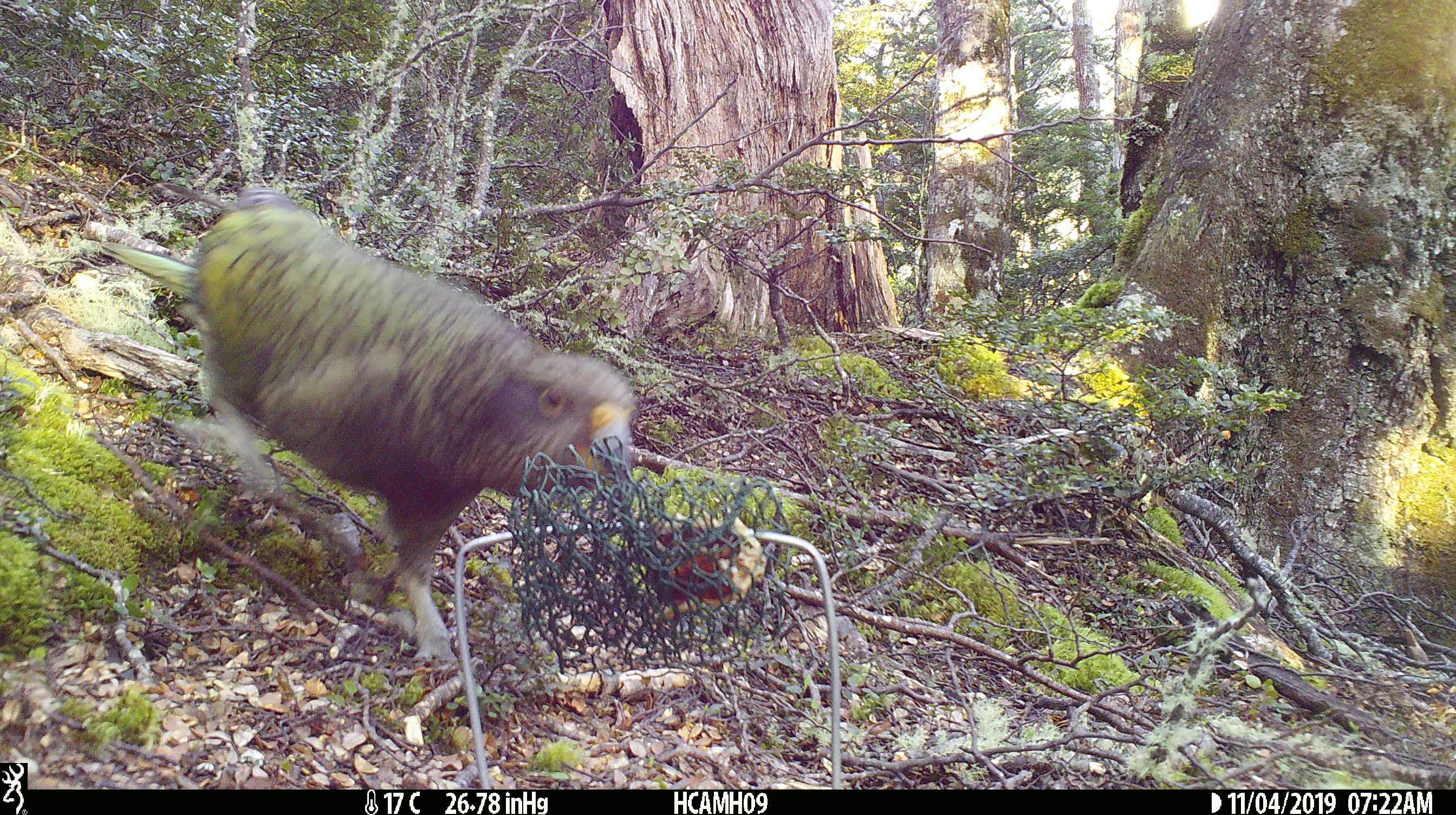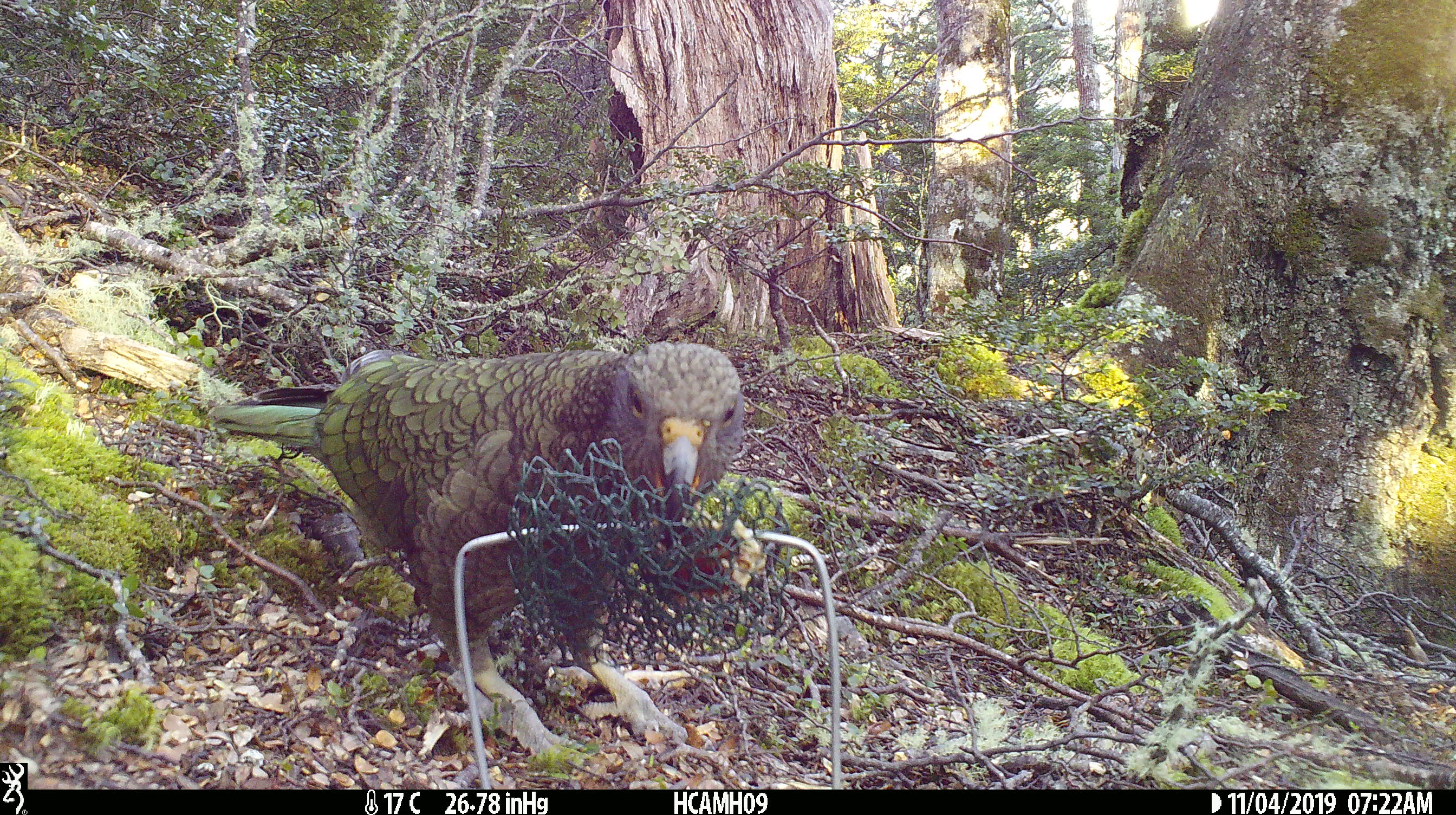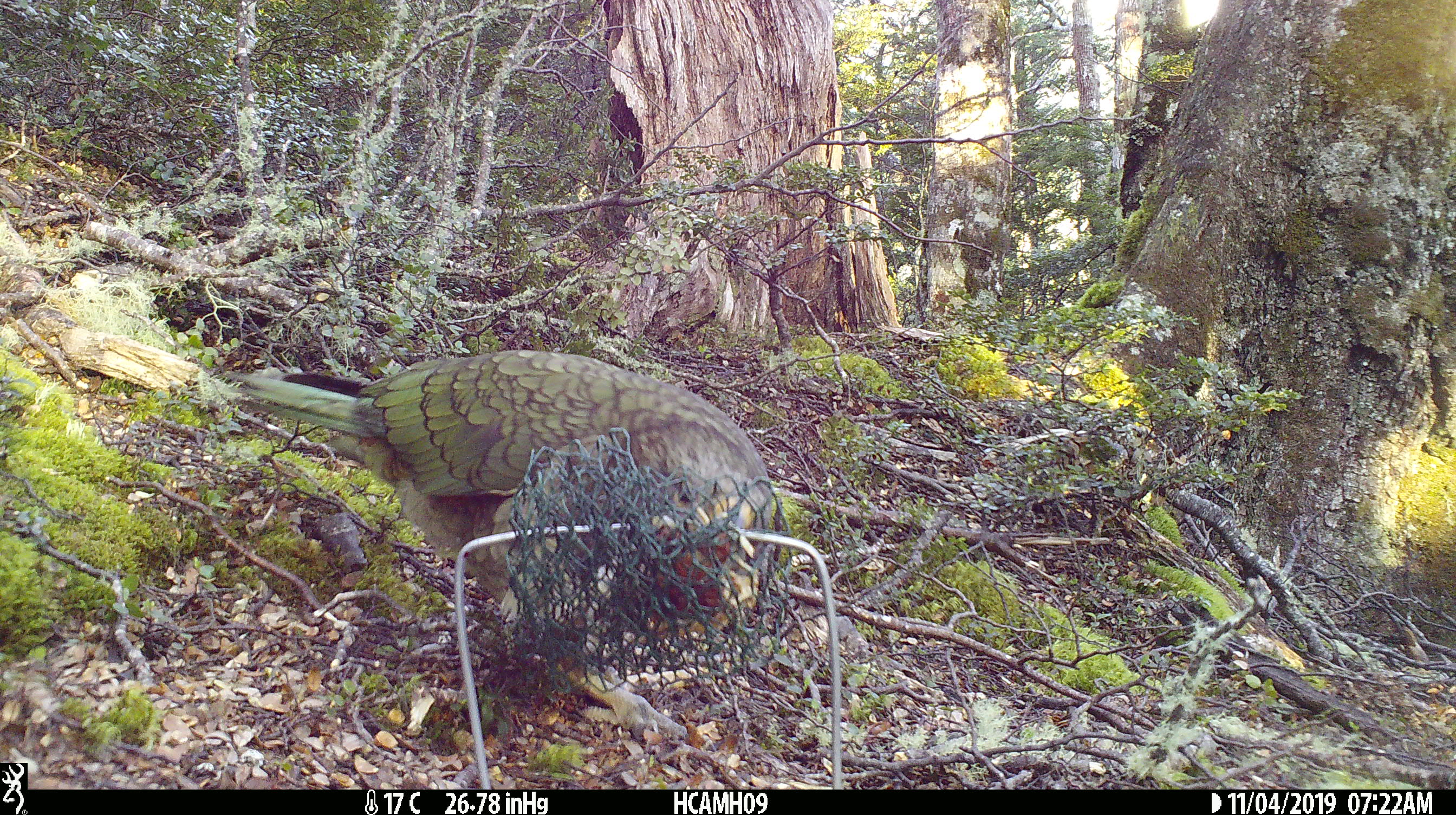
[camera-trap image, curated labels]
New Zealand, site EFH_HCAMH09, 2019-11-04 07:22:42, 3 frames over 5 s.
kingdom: Animalia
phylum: Chordata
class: Aves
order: Psittaciformes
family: Strigopidae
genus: Nestor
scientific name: Nestor notabilis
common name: kea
Kea (Nestor notabilis).